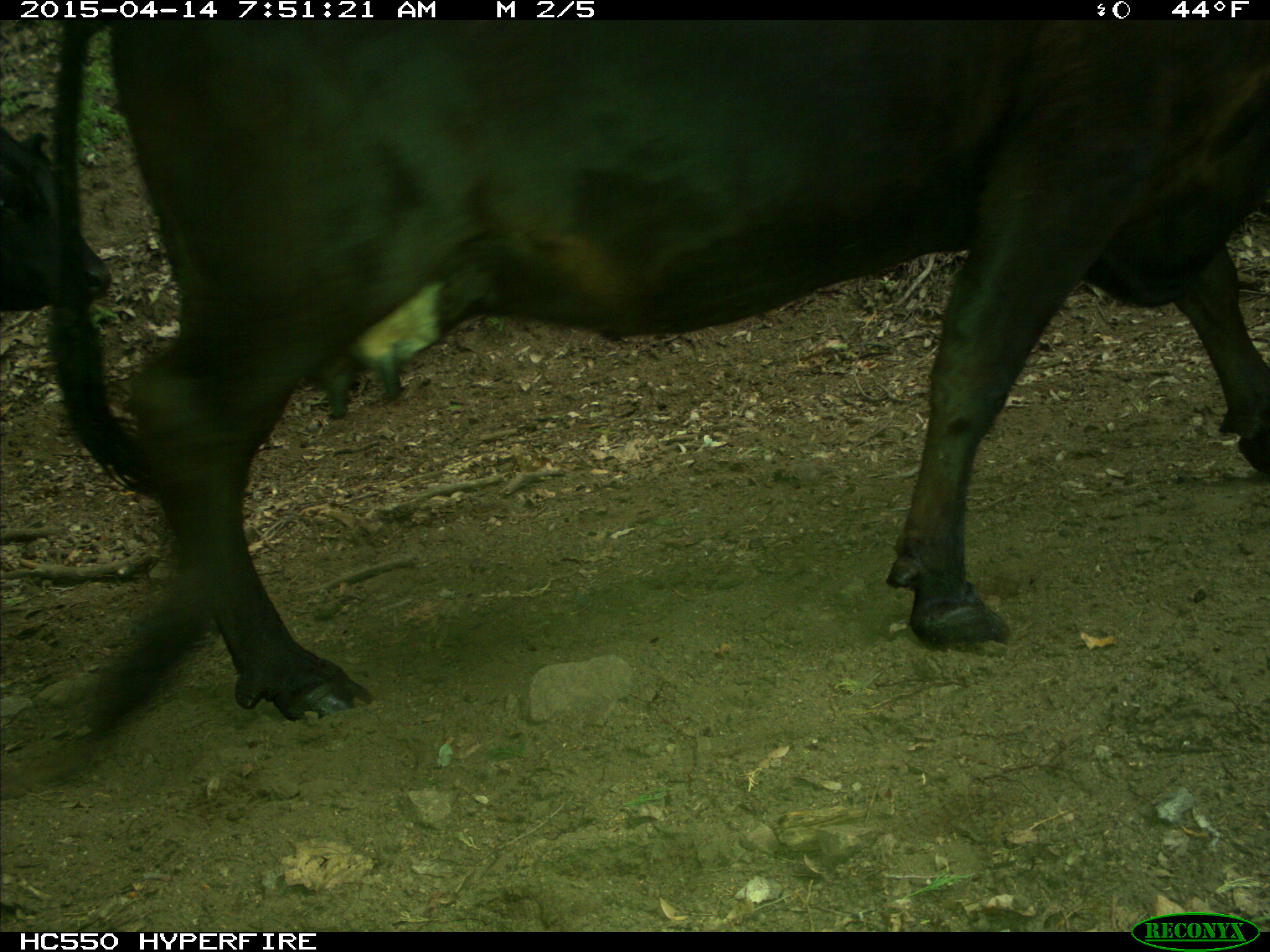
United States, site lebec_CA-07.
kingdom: Animalia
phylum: Chordata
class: Mammalia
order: Artiodactyla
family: Bovidae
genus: Bos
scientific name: Bos taurus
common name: domestic cow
Bos taurus (domestic cow).